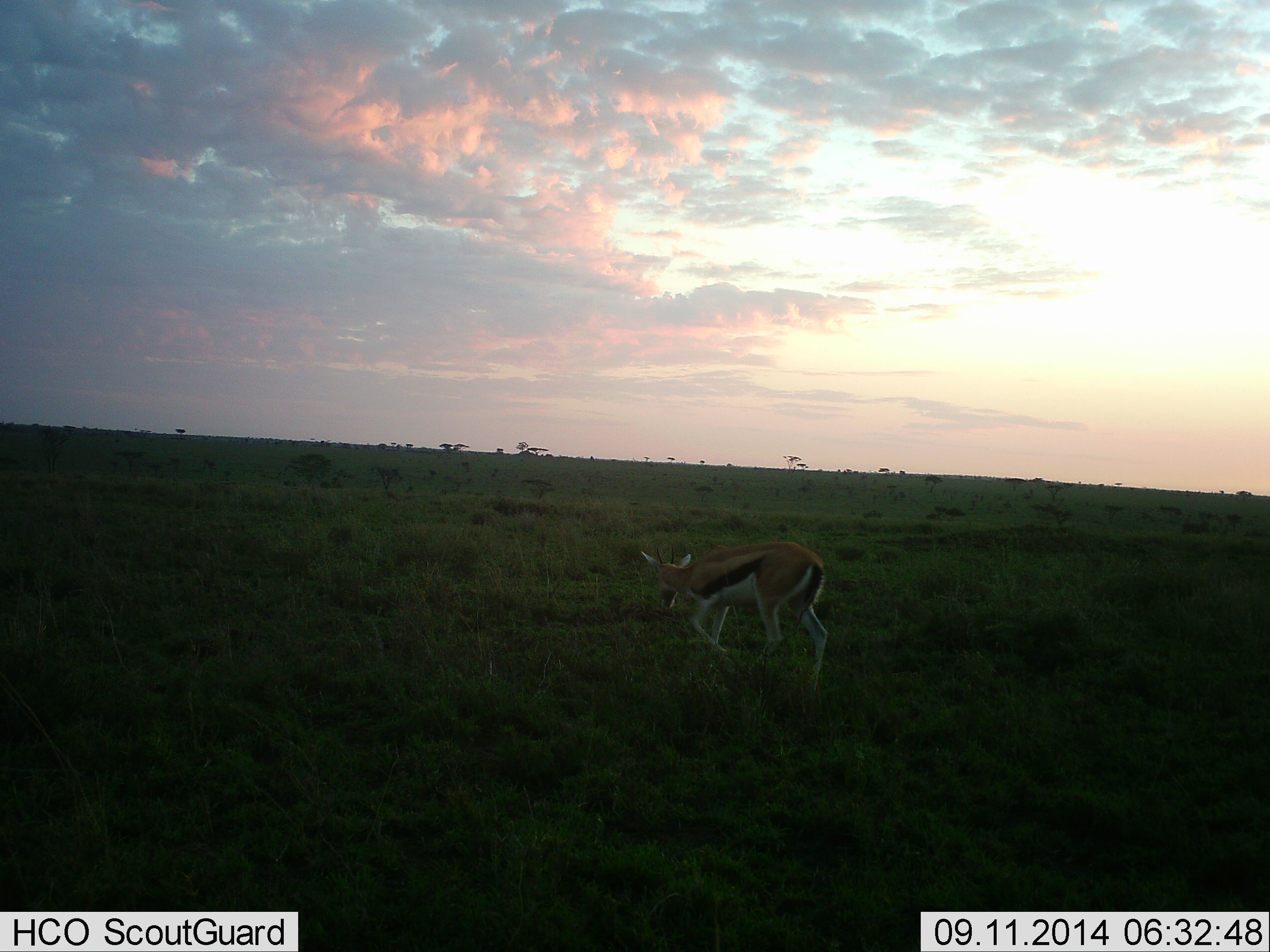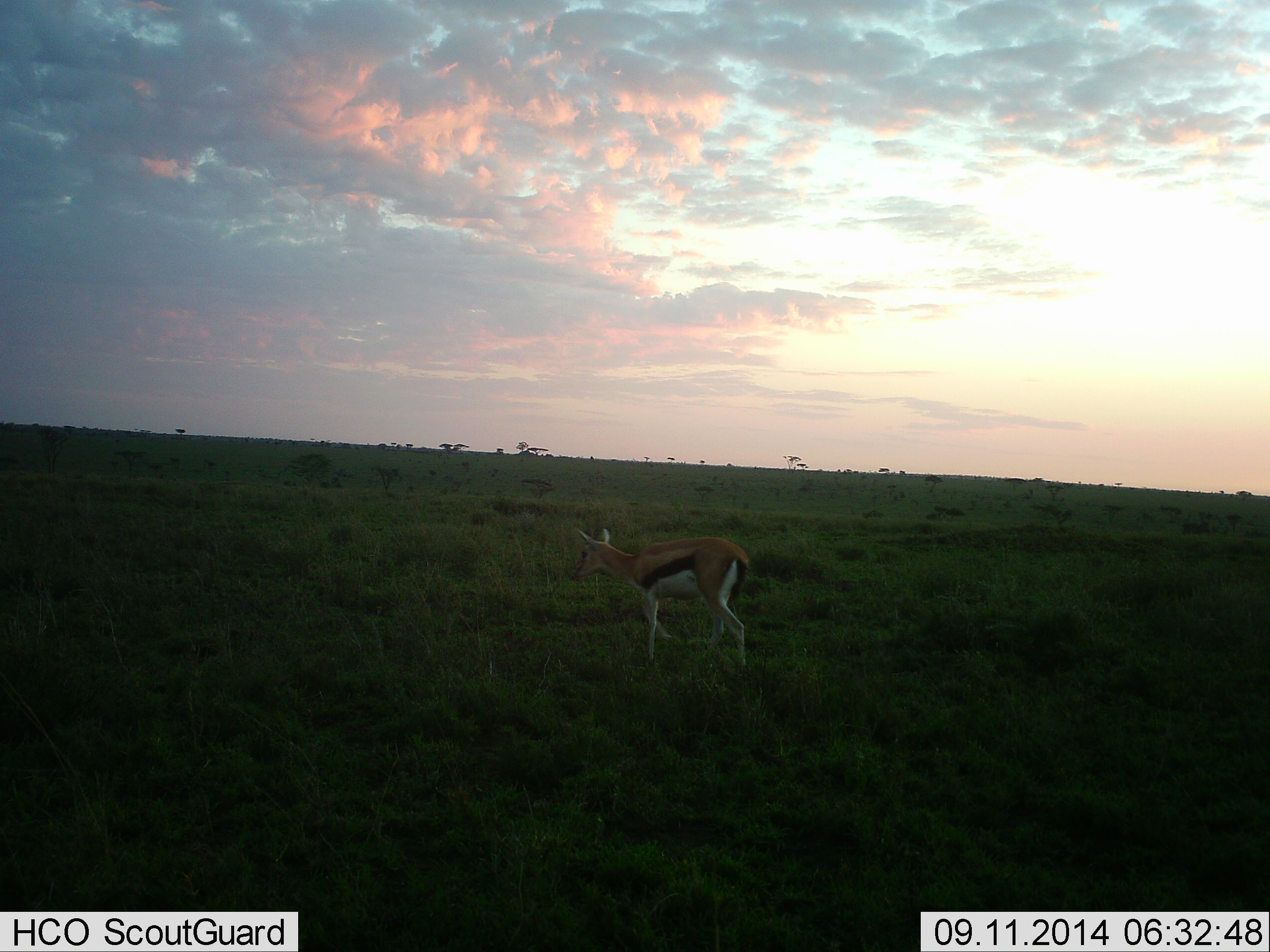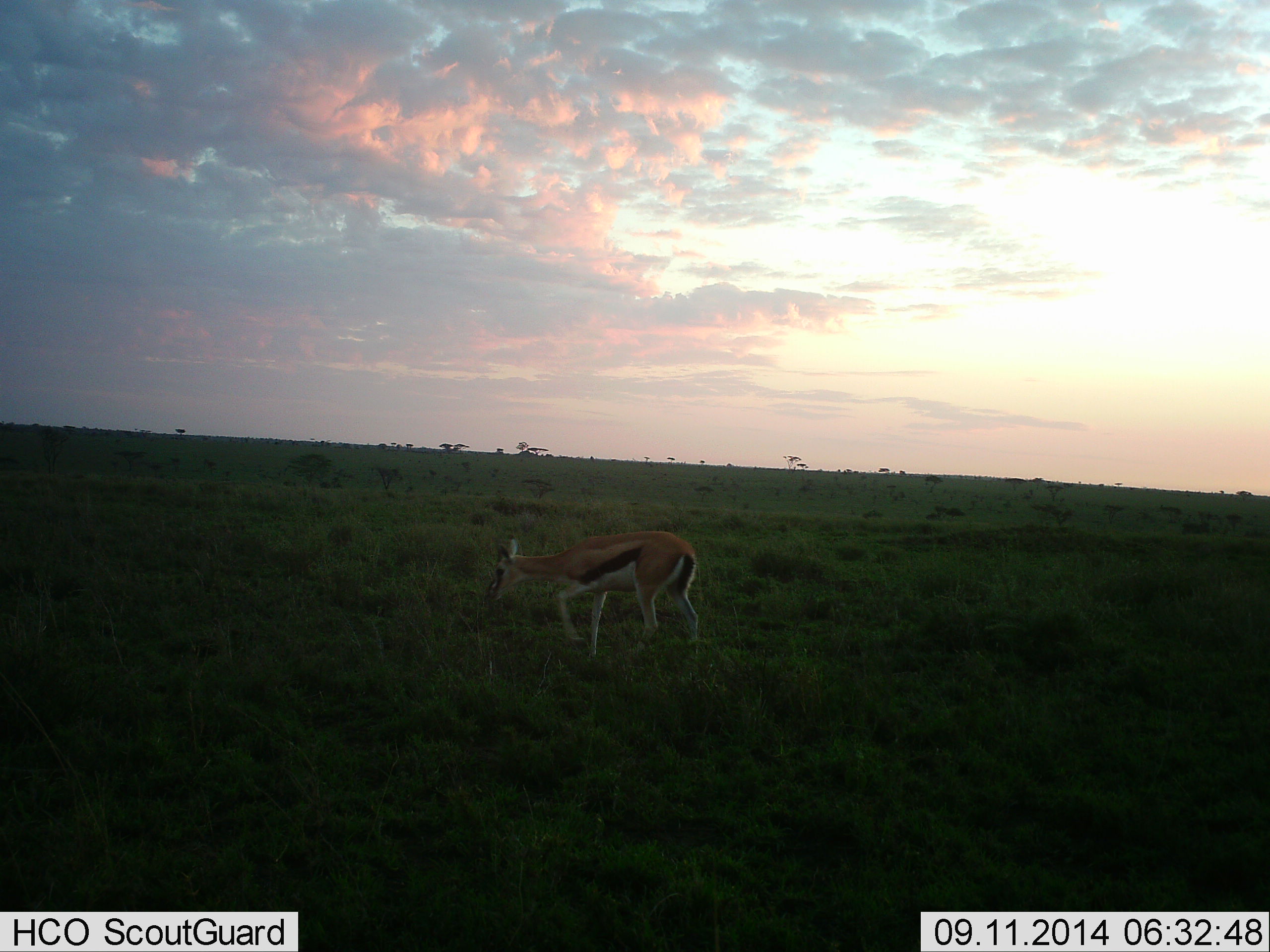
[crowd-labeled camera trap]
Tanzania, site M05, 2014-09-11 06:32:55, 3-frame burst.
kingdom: Animalia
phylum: Chordata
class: Mammalia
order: Artiodactyla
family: Bovidae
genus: Eudorcas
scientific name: Eudorcas thomsonii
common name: thomson's gazelle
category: gazellethomsons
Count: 1.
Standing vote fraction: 10%.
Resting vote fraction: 0%.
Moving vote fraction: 90%.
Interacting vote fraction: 0%.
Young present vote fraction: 0%.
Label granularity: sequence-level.